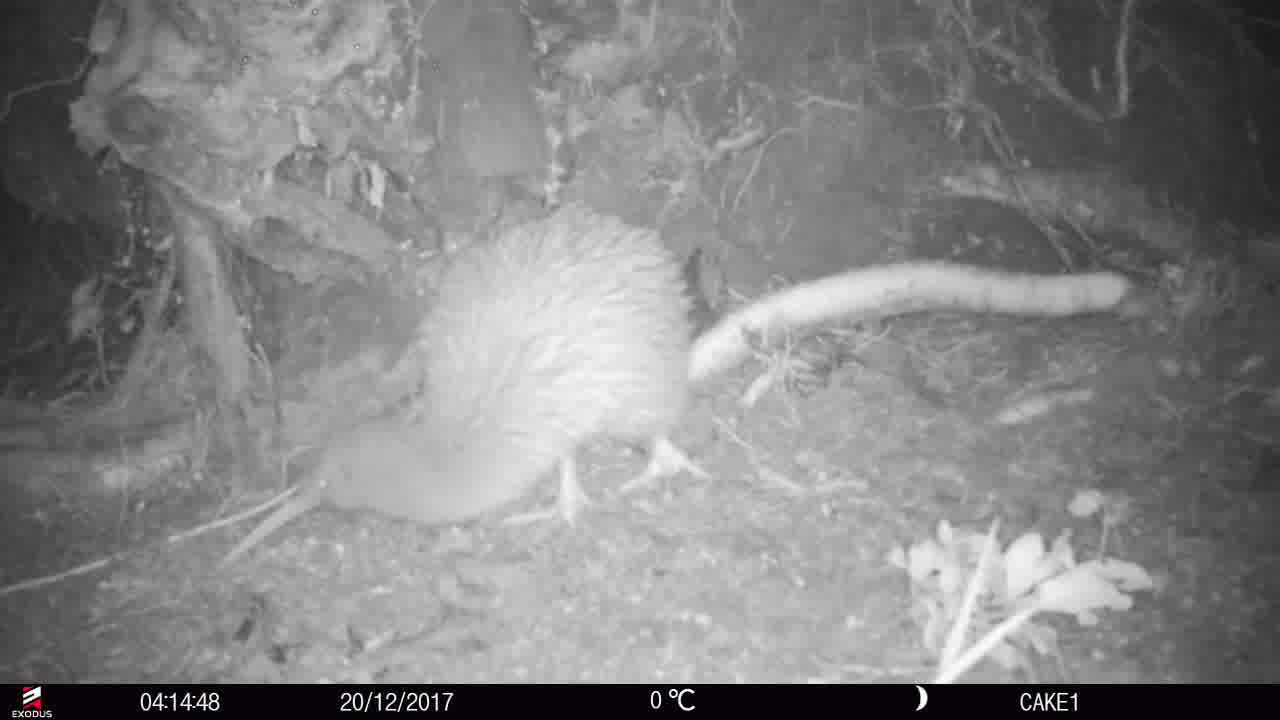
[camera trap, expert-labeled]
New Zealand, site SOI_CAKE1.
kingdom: Animalia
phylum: Chordata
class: Aves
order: Apterygiformes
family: Apterygidae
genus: Apteryx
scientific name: Apteryx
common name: kiwi